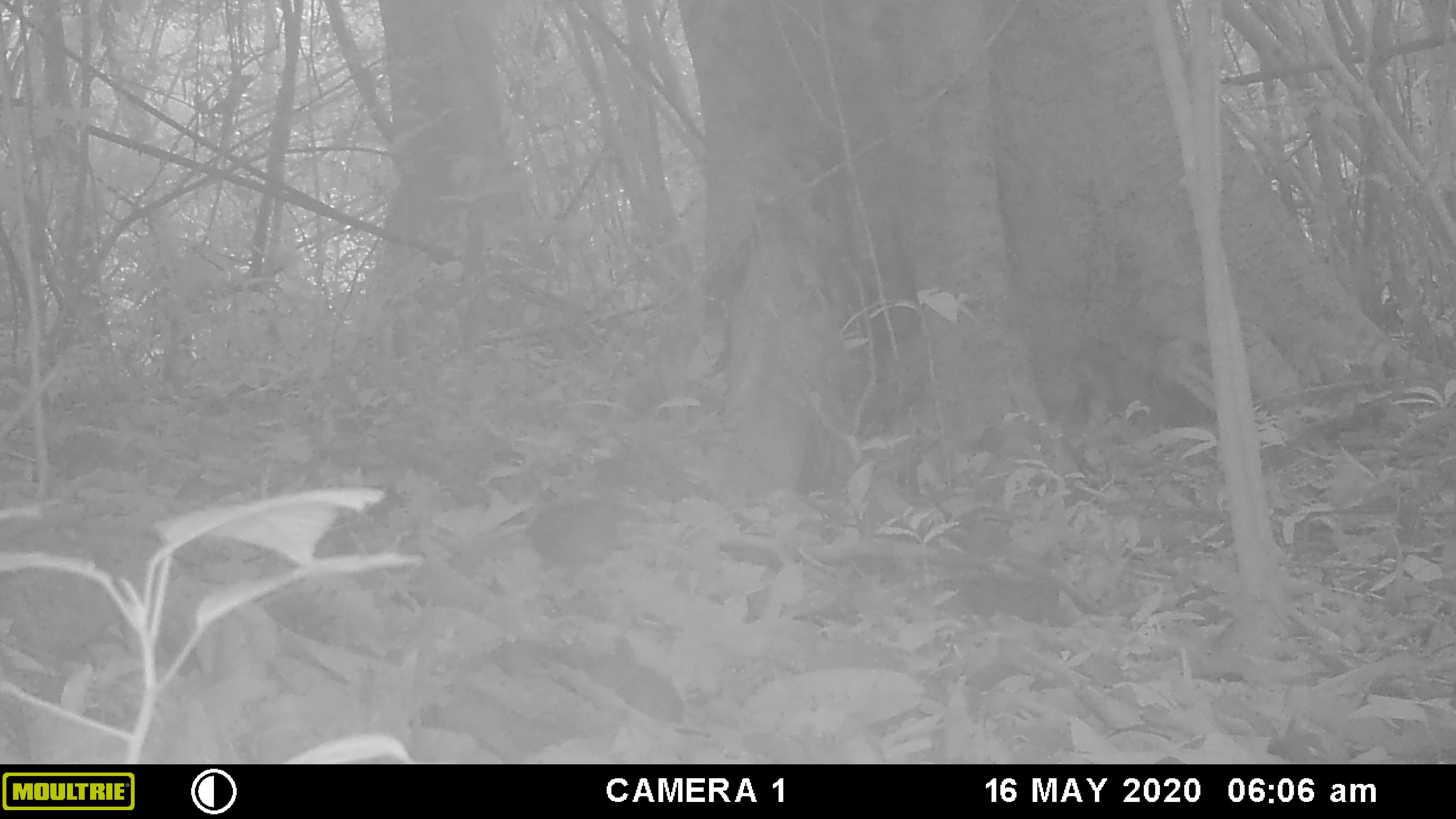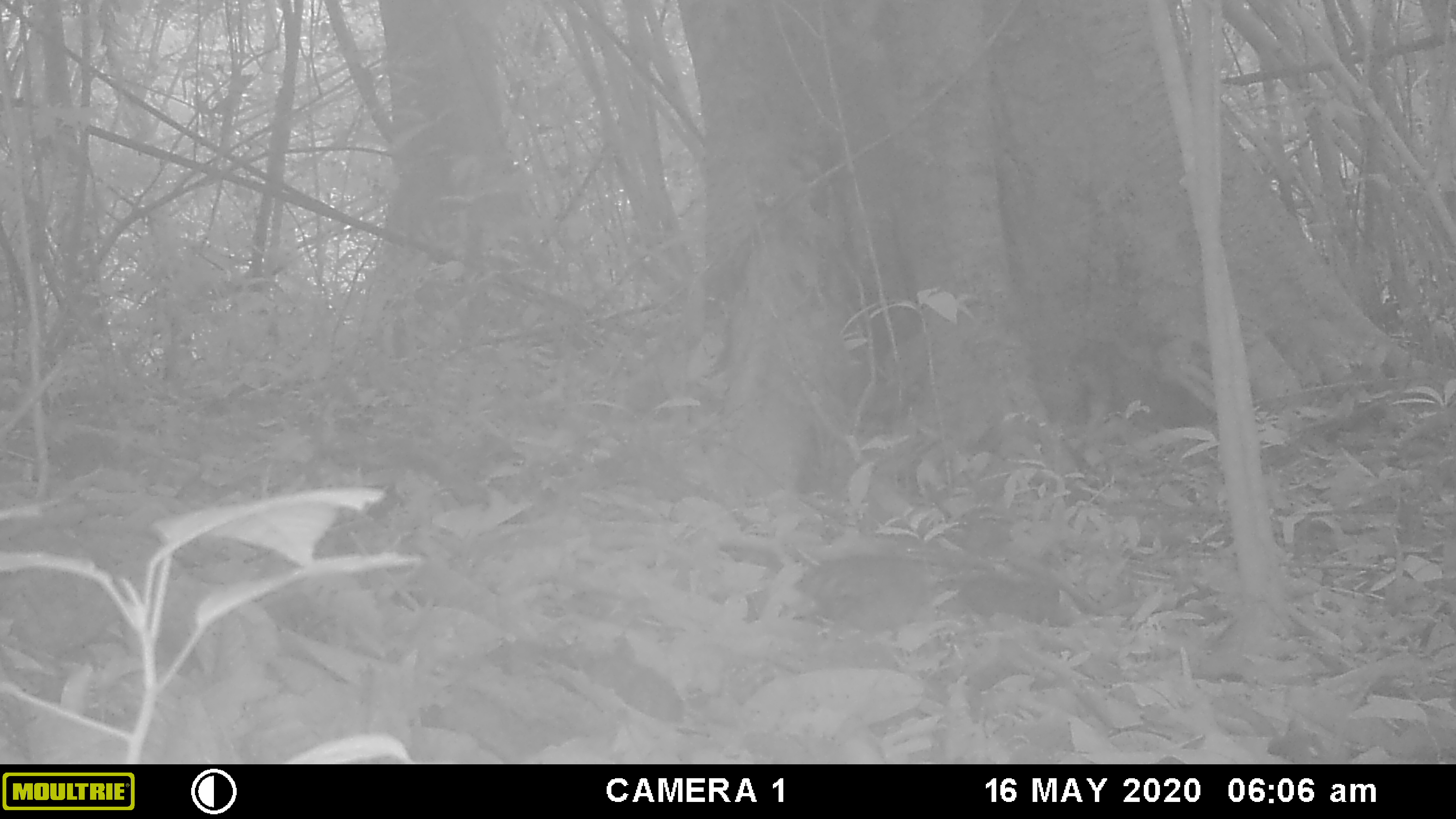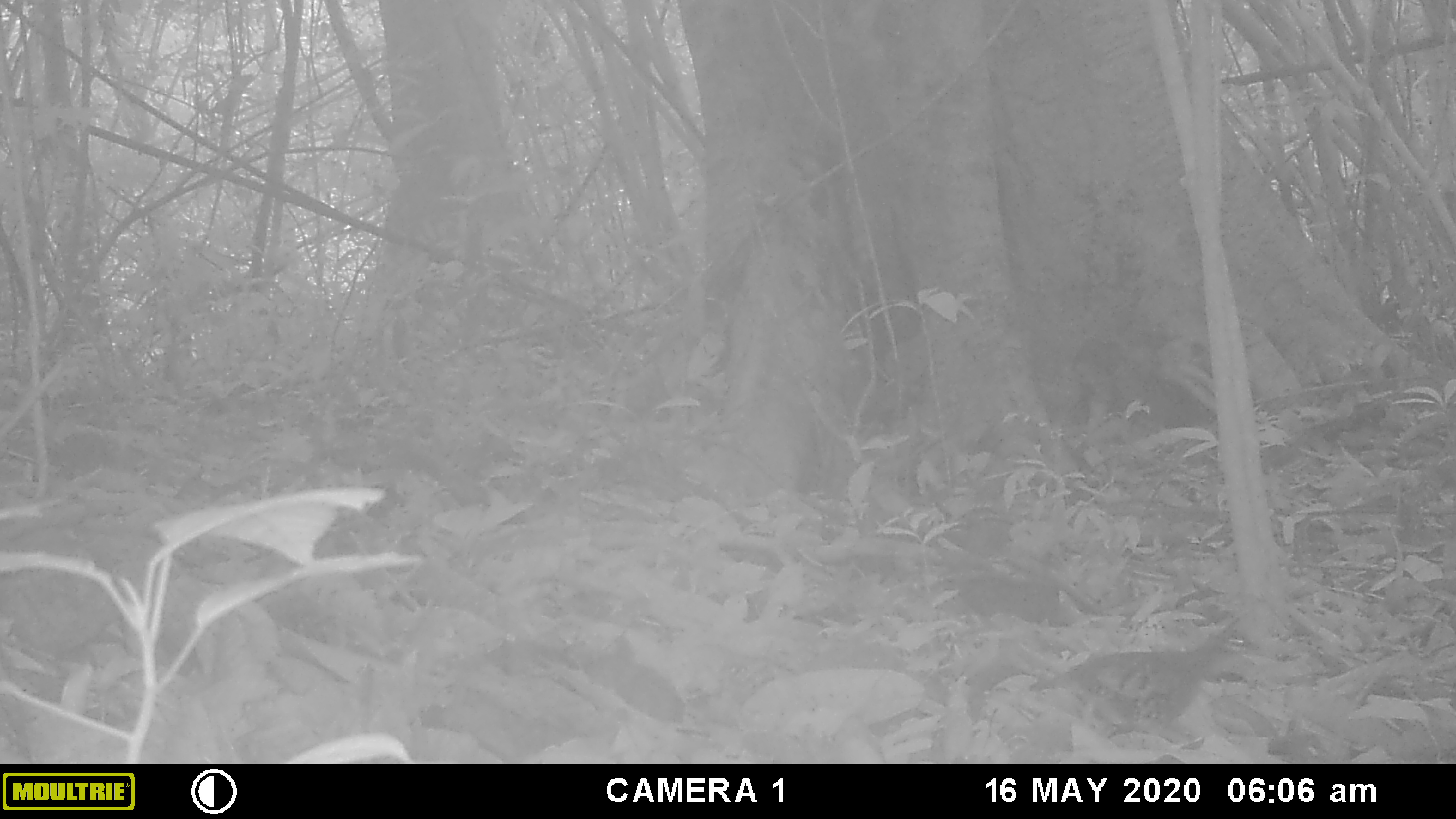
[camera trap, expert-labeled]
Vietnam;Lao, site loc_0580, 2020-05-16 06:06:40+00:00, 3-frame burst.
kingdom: Animalia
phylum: Chordata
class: Aves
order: Galliformes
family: Phasianidae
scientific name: Phasianidae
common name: partridge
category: unidentified partridge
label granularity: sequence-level